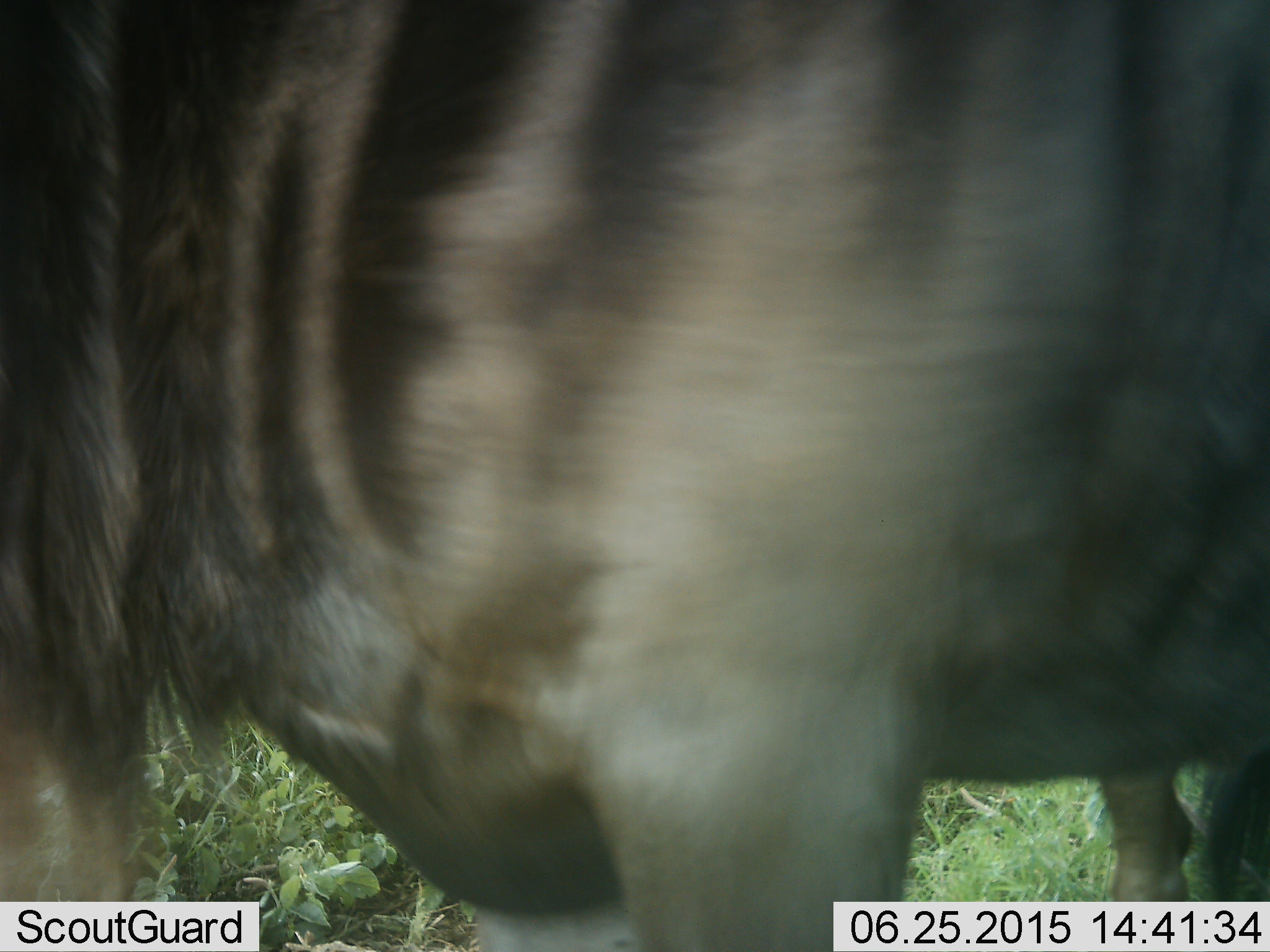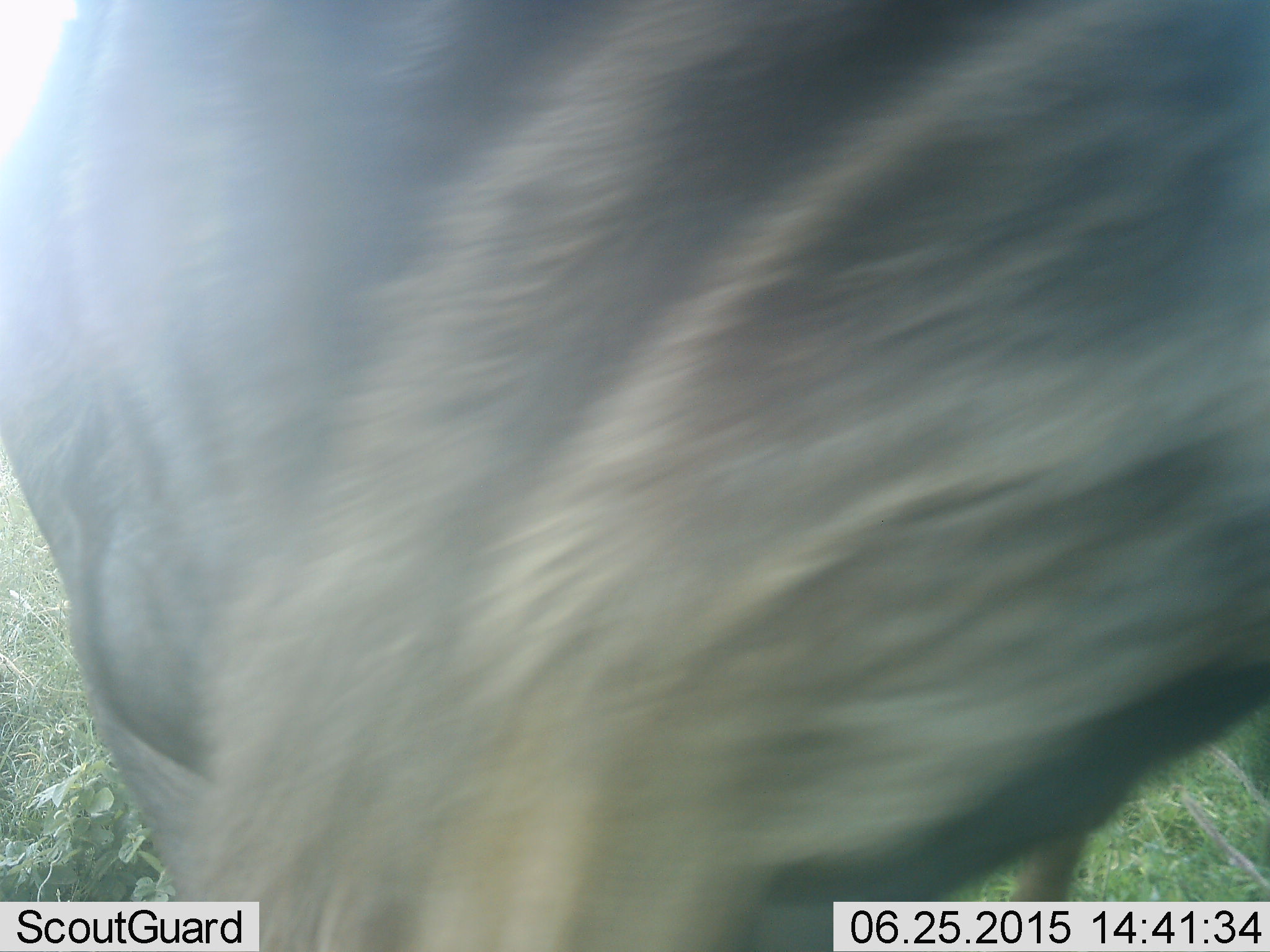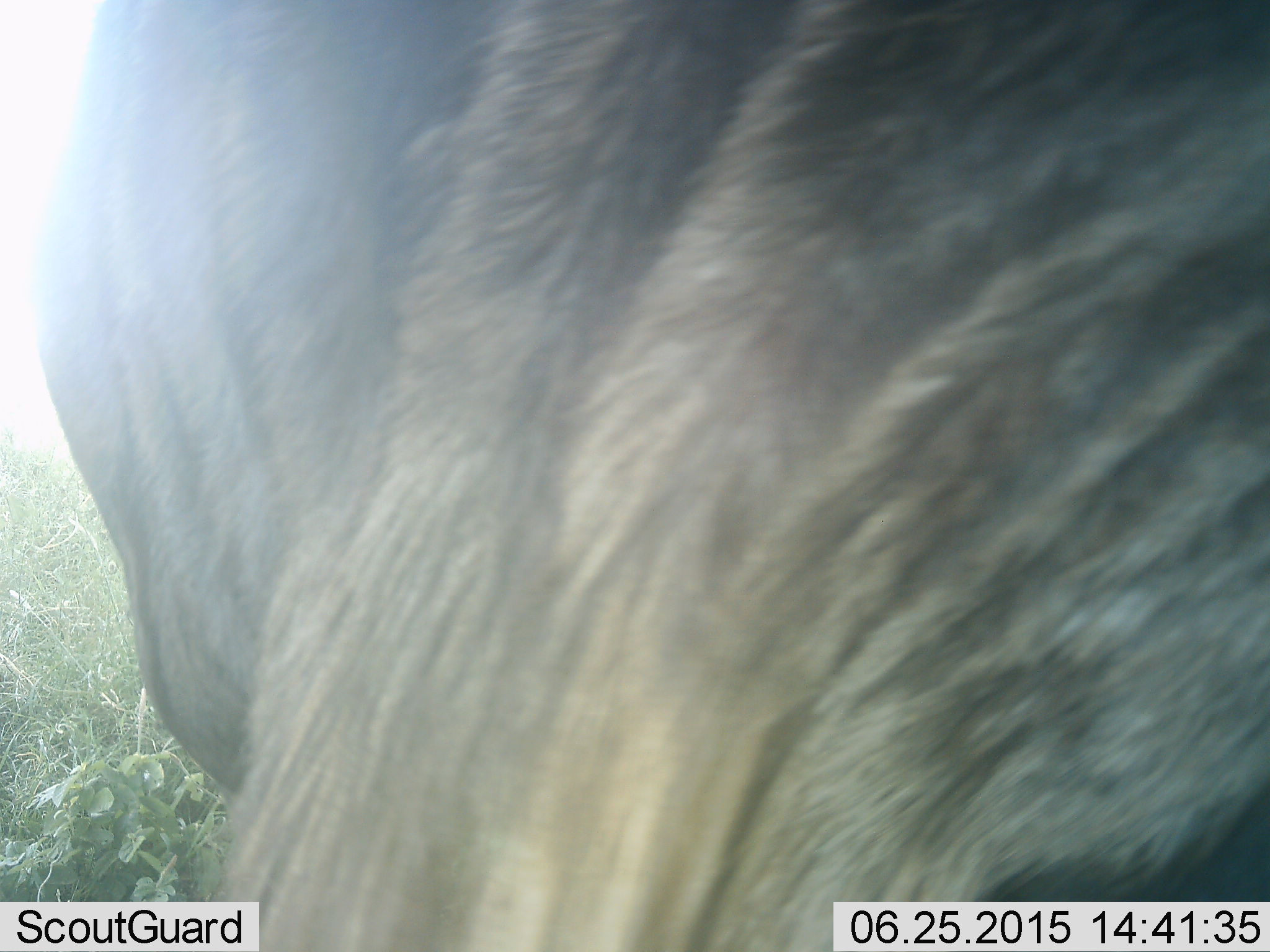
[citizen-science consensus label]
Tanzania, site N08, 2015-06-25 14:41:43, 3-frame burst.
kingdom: Animalia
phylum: Chordata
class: Mammalia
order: Artiodactyla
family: Bovidae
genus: Connochaetes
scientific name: Connochaetes taurinus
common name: blue wildebeest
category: wildebeest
Wildebeest (blue wildebeest) (Connochaetes taurinus), count 1. Behavior (volunteer vote fractions): standing 60%, resting 0%, moving 40%, interacting 0%. Young present (vote fraction): 0%. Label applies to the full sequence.